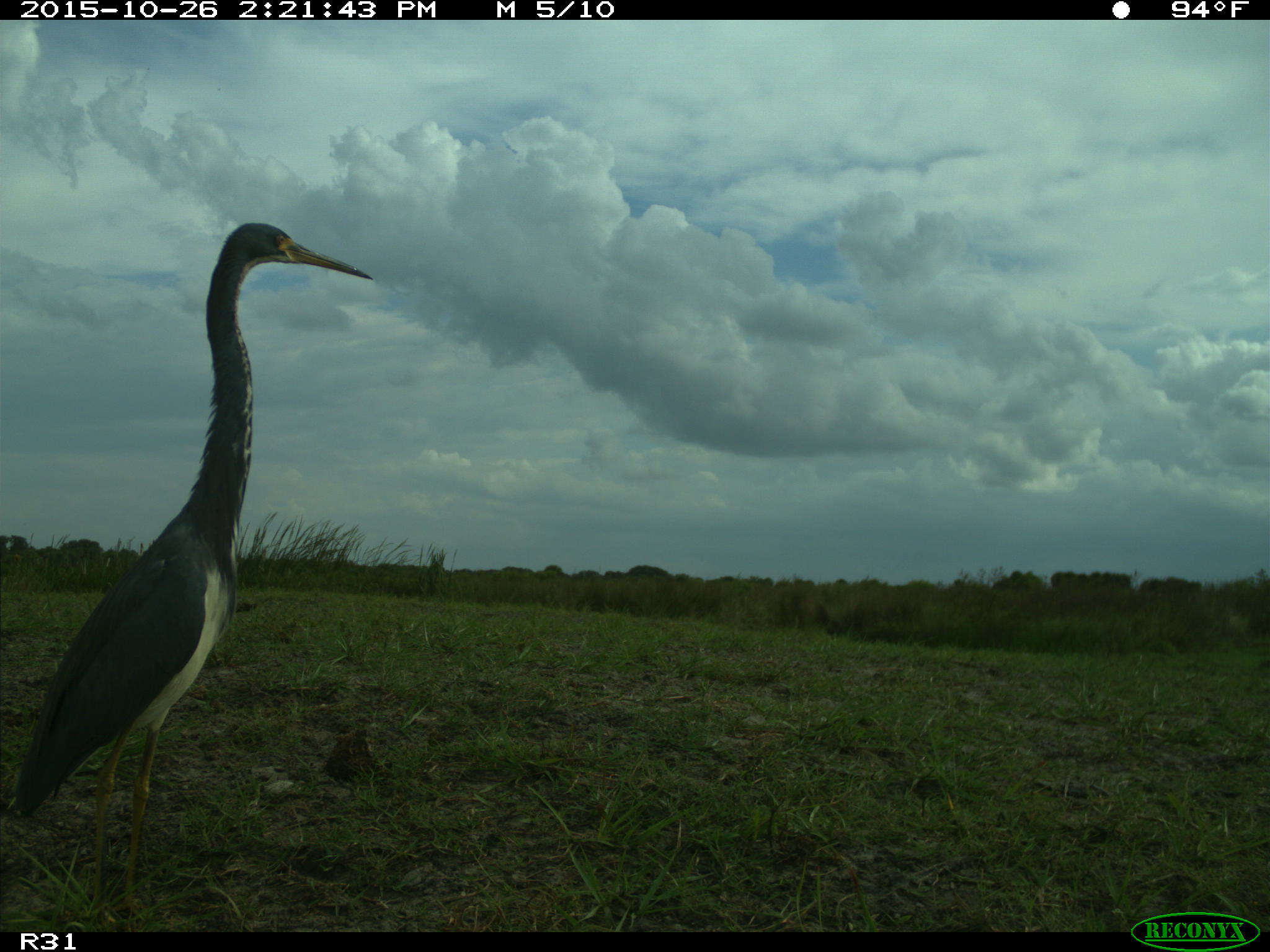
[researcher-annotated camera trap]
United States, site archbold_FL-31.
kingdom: Animalia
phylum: Chordata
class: Aves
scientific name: Aves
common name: birds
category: unidentified bird